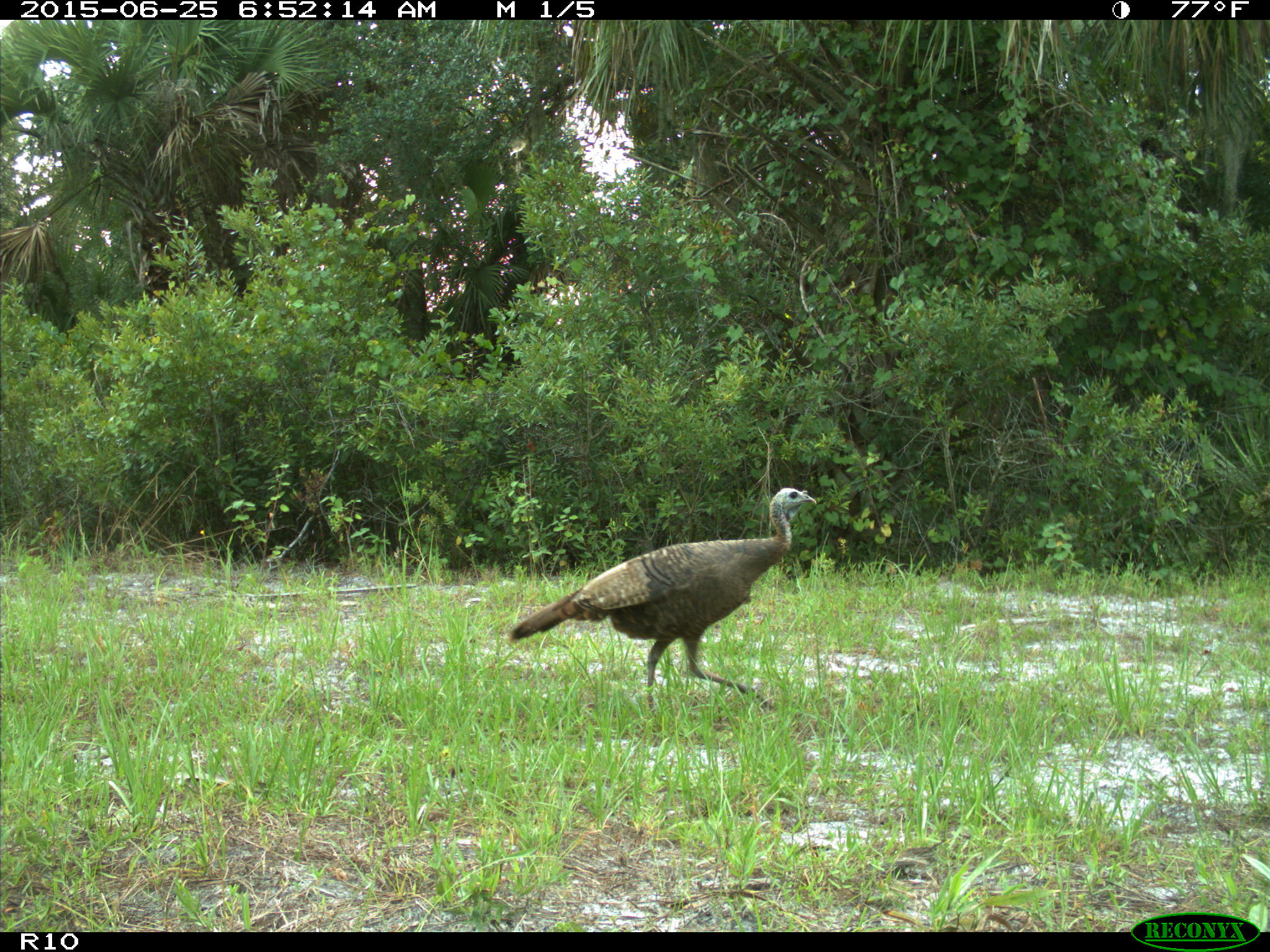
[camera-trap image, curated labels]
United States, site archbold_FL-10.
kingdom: Animalia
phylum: Chordata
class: Aves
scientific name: Aves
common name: birds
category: unidentified bird